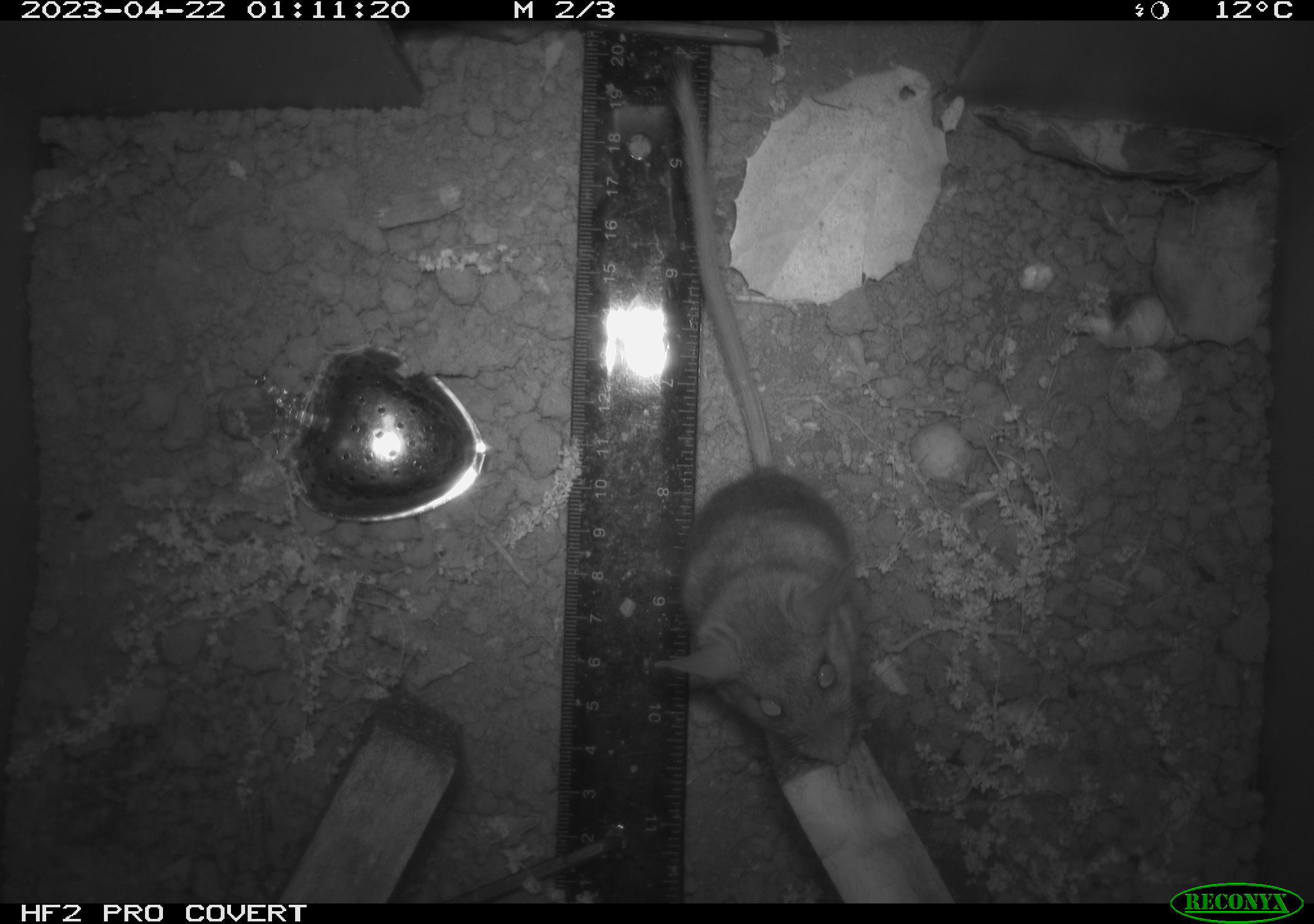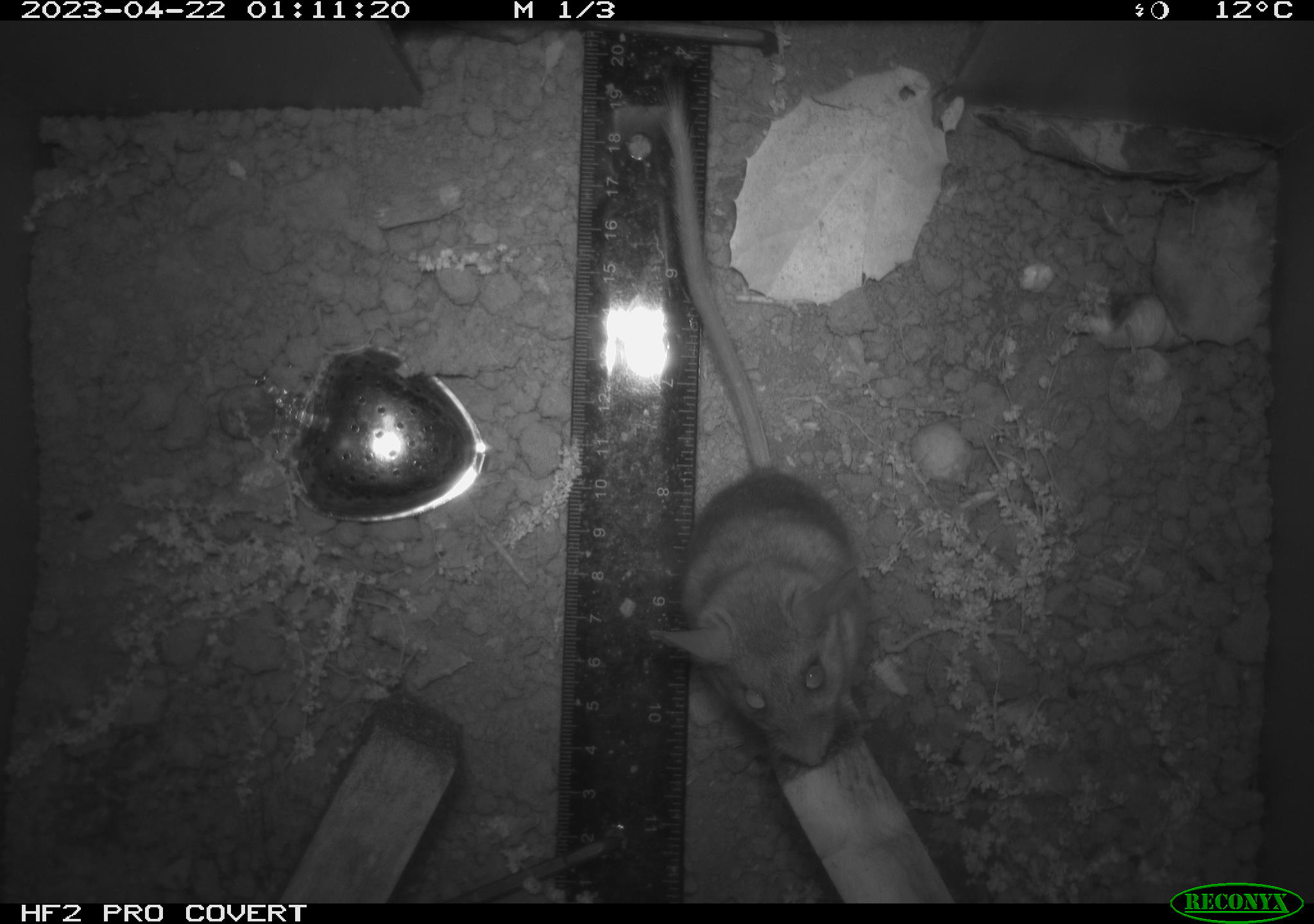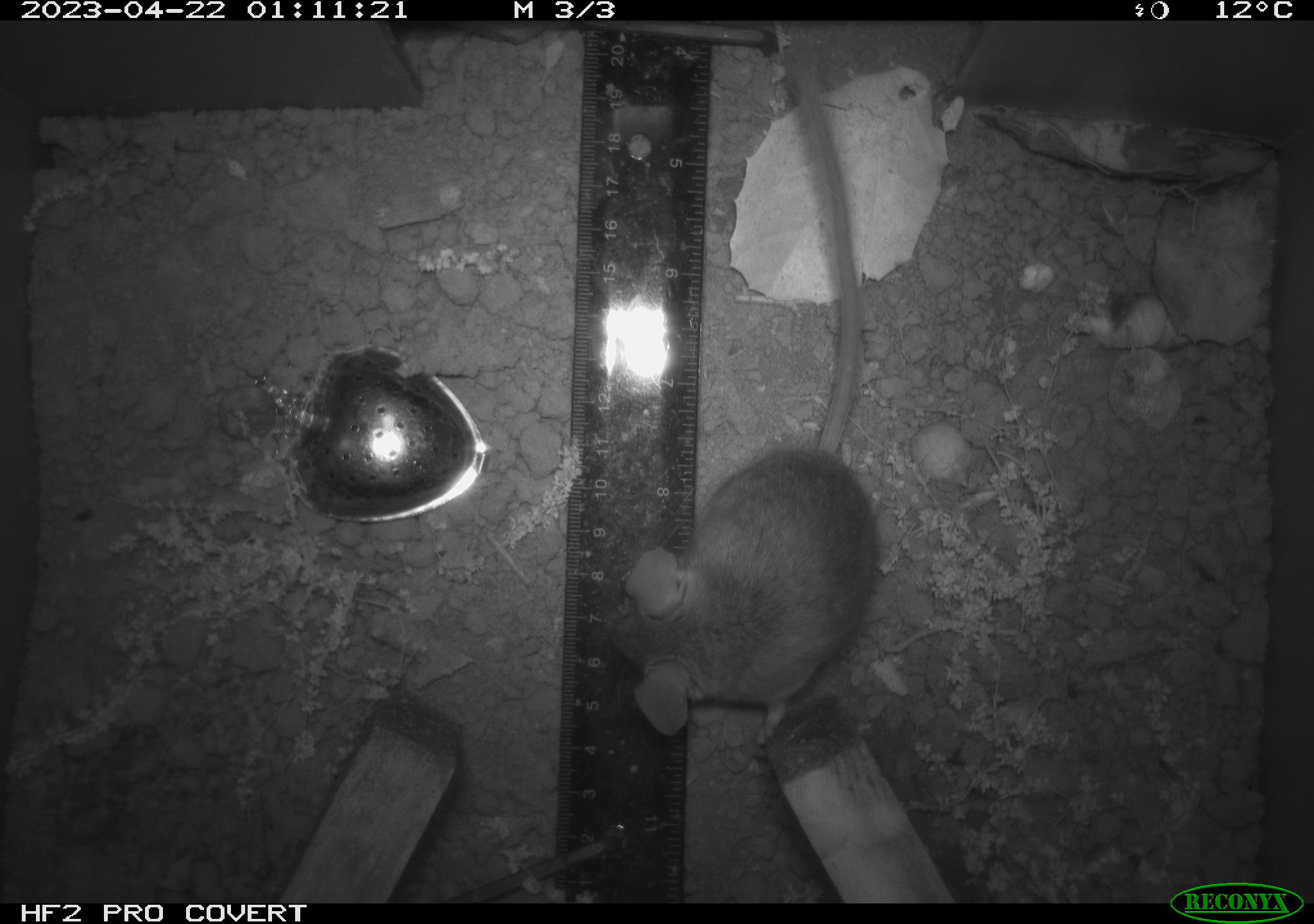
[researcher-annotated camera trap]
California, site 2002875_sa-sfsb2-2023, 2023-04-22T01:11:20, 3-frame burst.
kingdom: Animalia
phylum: Chordata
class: Mammalia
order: Rodentia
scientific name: Rodentia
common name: mouse species